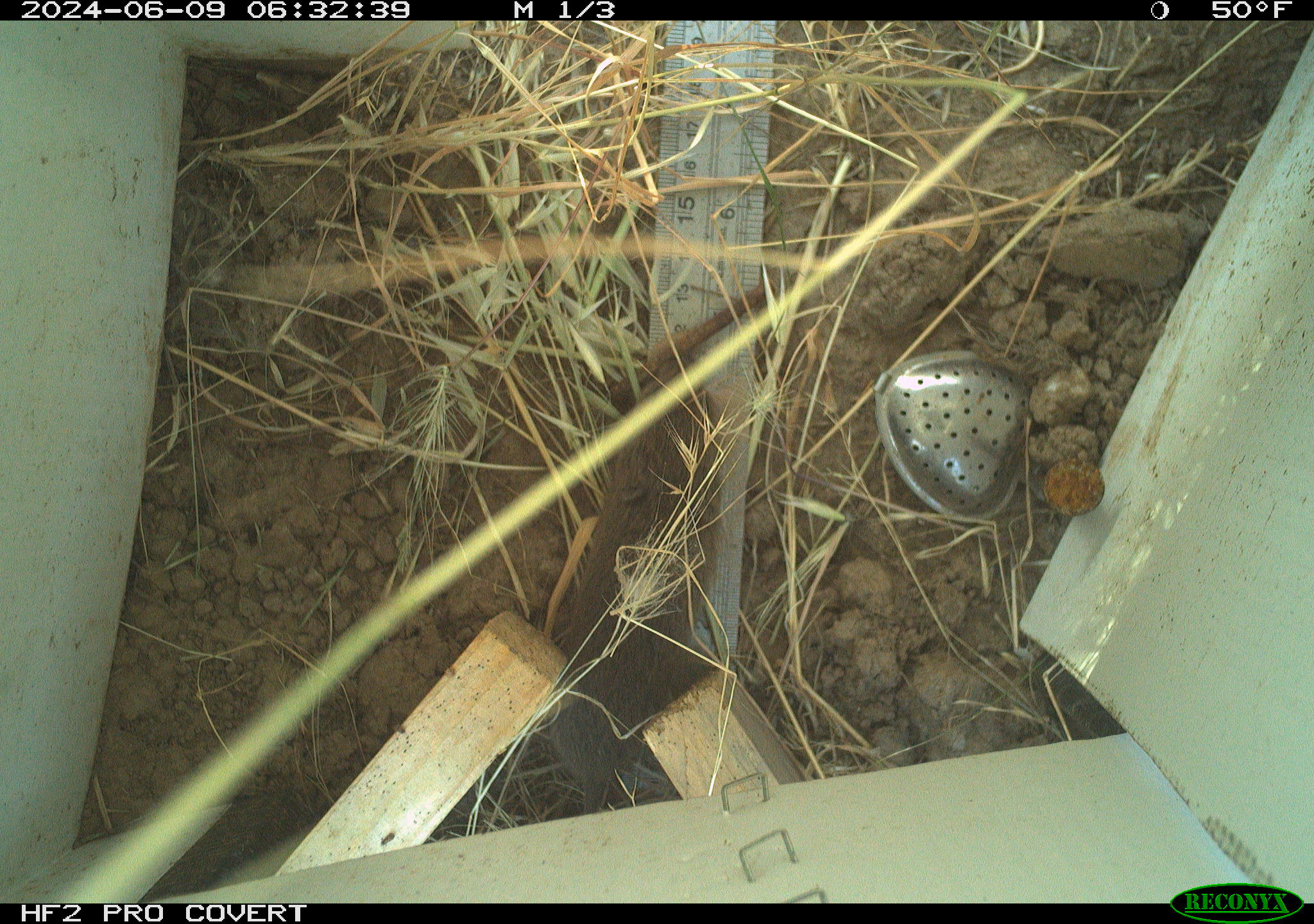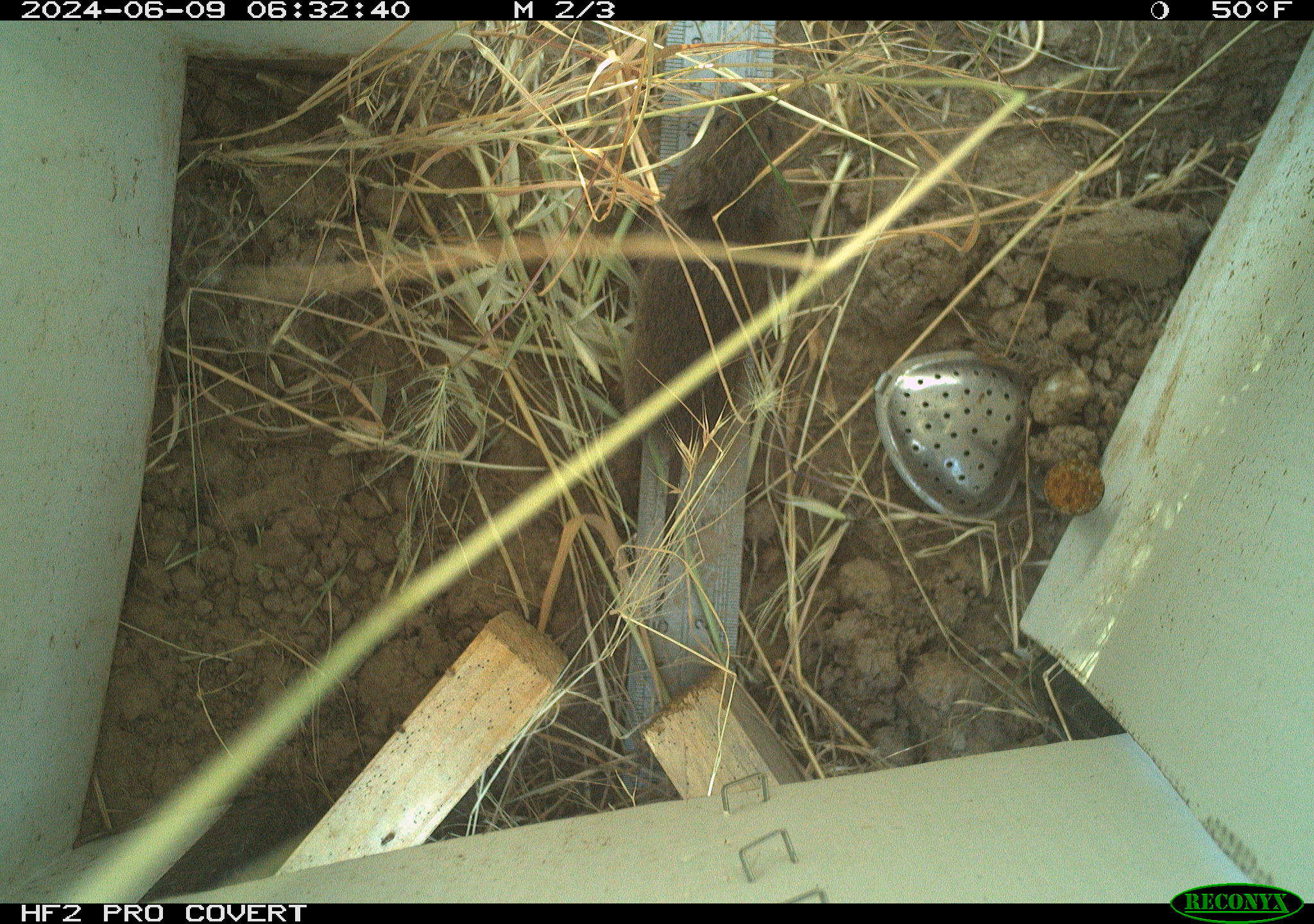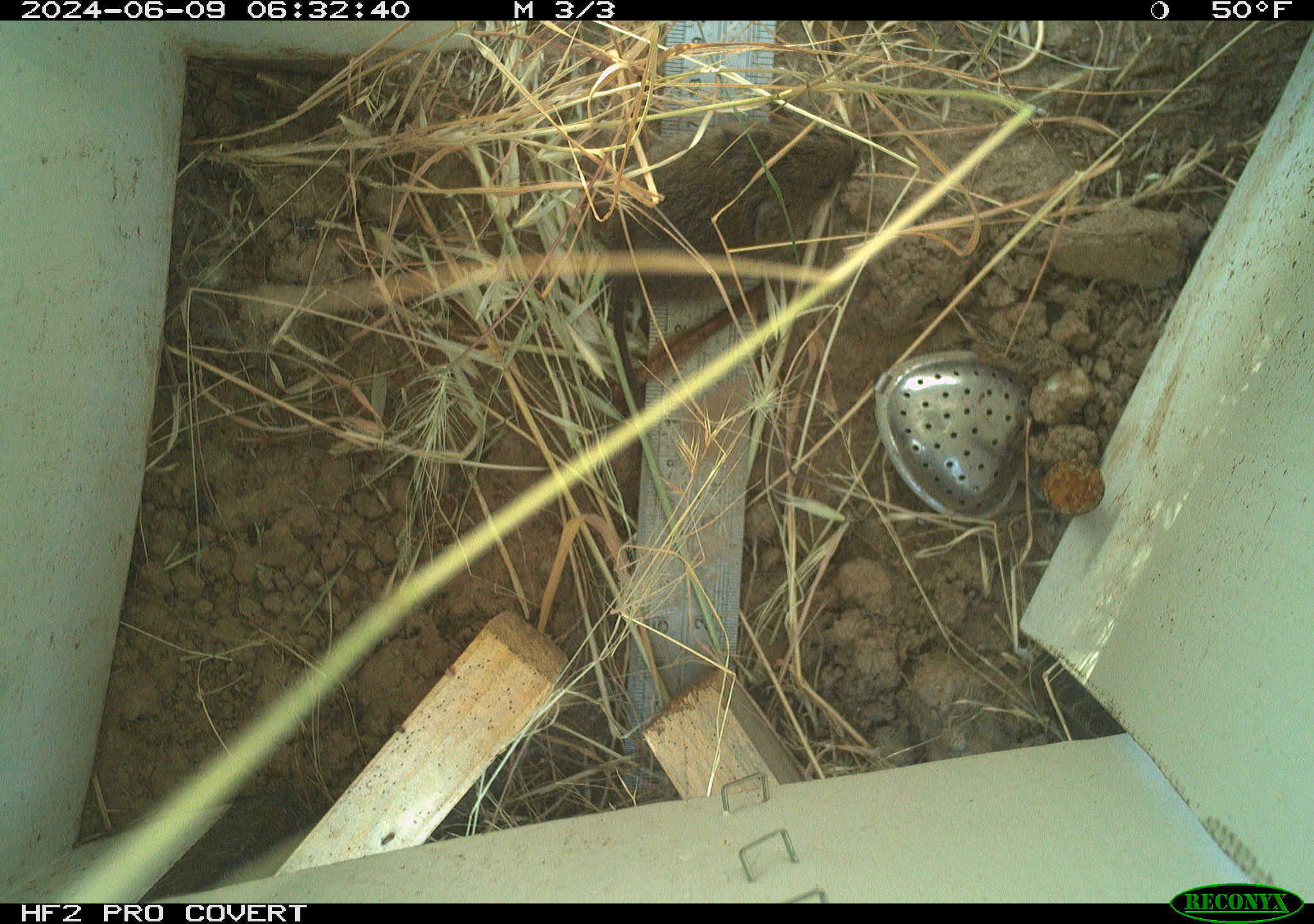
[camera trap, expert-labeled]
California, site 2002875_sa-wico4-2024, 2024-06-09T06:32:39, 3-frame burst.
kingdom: Animalia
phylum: Chordata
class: Mammalia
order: Rodentia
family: Cricetidae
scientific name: Arvicolinae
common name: voles, lemmings, and muskrats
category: arvicolinae subfamily